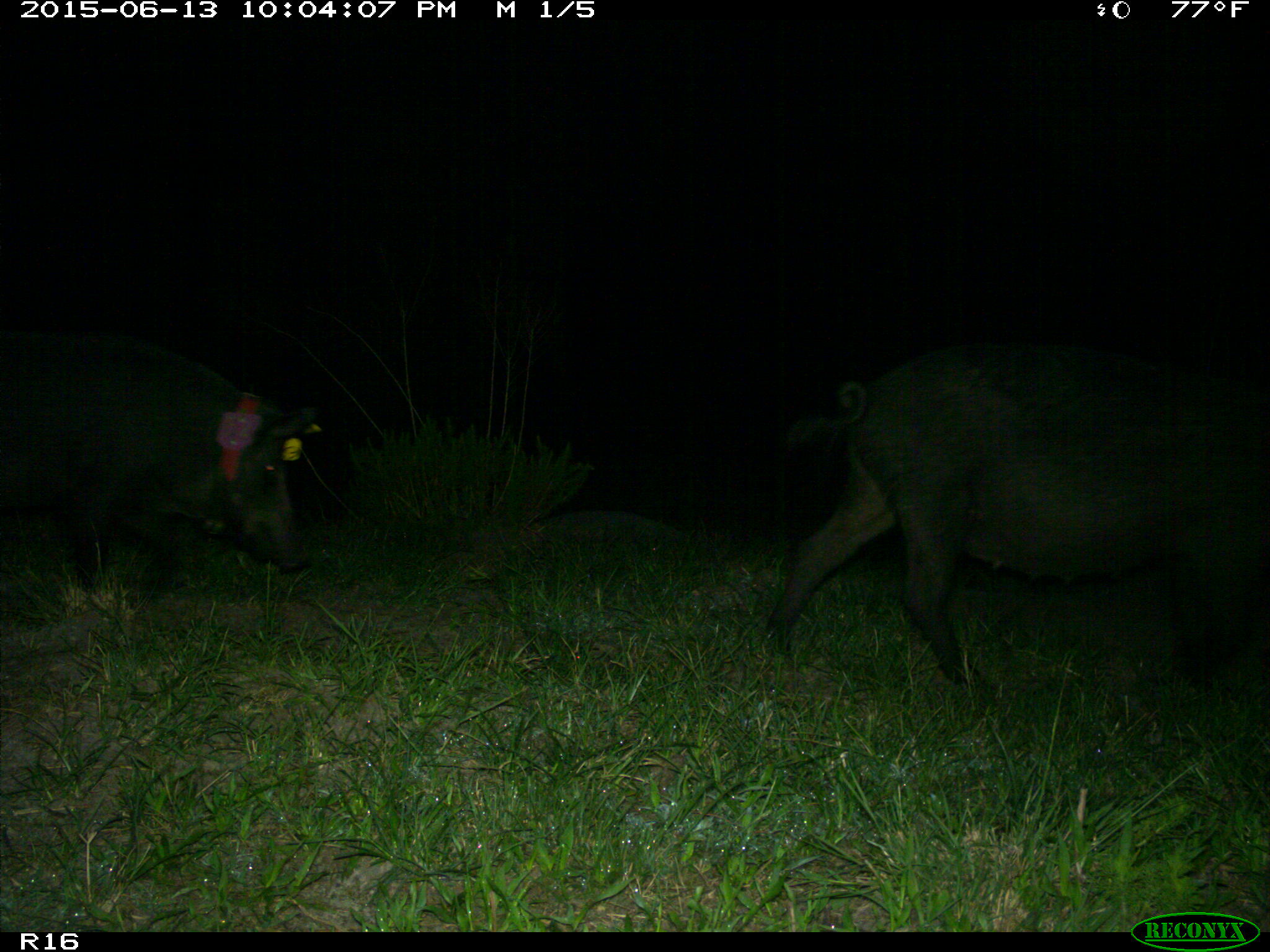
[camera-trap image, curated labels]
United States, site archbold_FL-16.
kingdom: Animalia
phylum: Chordata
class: Mammalia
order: Artiodactyla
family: Suidae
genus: Sus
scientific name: Sus scrofa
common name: wild boar